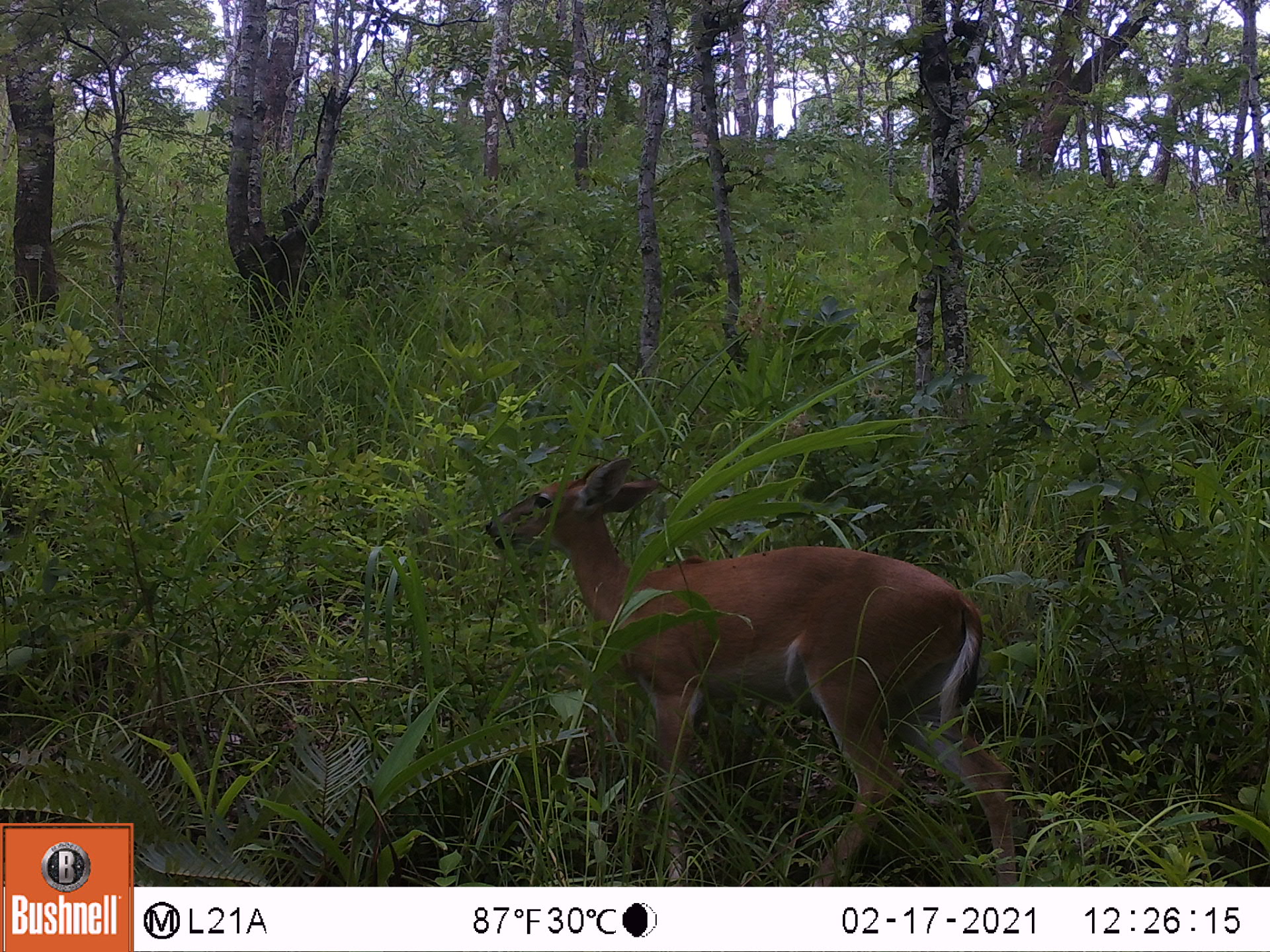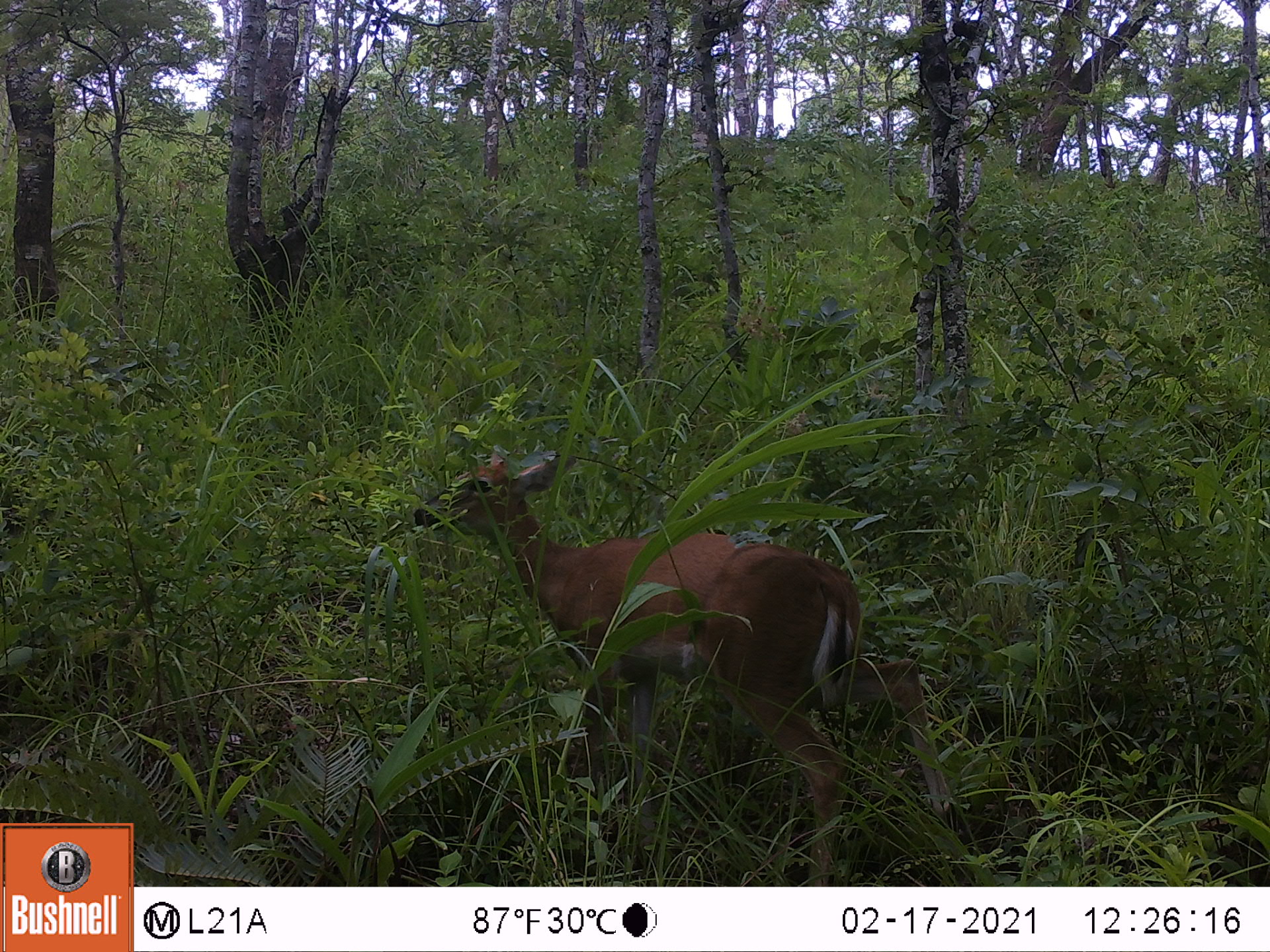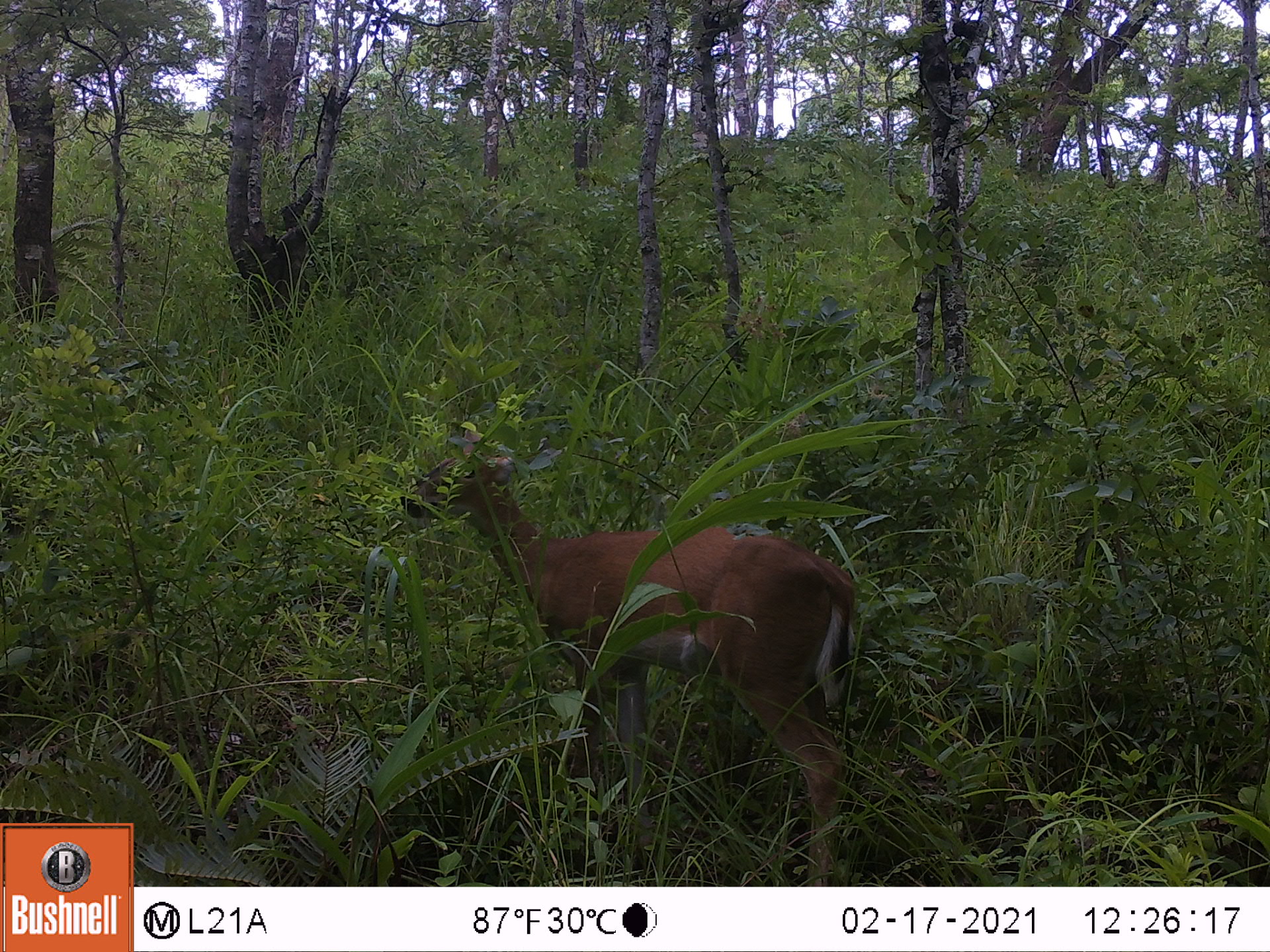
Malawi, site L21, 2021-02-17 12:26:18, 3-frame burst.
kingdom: Animalia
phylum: Chordata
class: Mammalia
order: Artiodactyla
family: Bovidae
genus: Sylvicapra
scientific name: Sylvicapra grimmia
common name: common duiker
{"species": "common duiker (Sylvicapra grimmia)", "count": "1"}